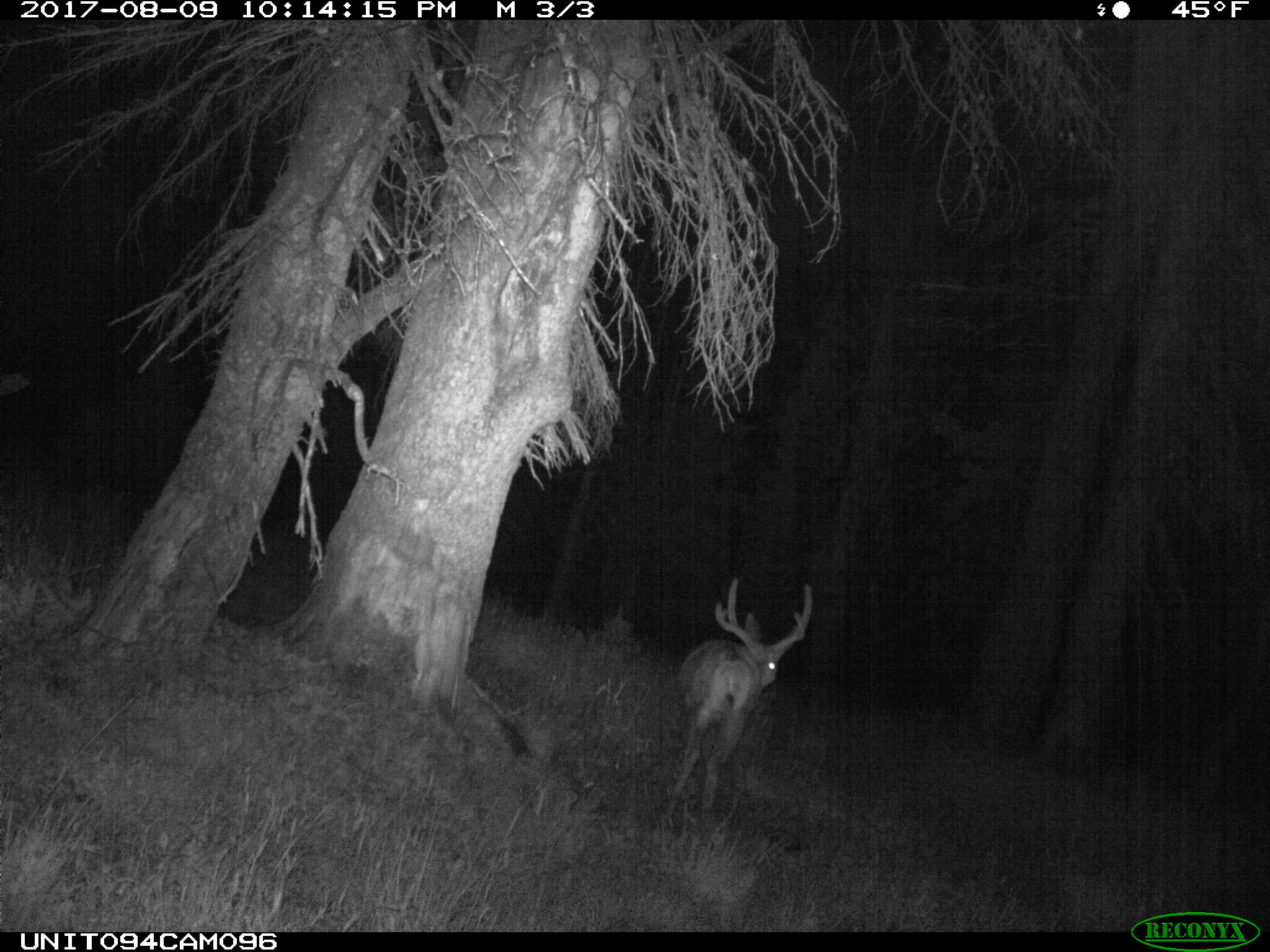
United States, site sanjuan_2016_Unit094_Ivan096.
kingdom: Animalia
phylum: Chordata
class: Mammalia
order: Artiodactyla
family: Cervidae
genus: Odocoileus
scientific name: Odocoileus hemionus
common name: mule deer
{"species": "Odocoileus hemionus (mule deer)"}